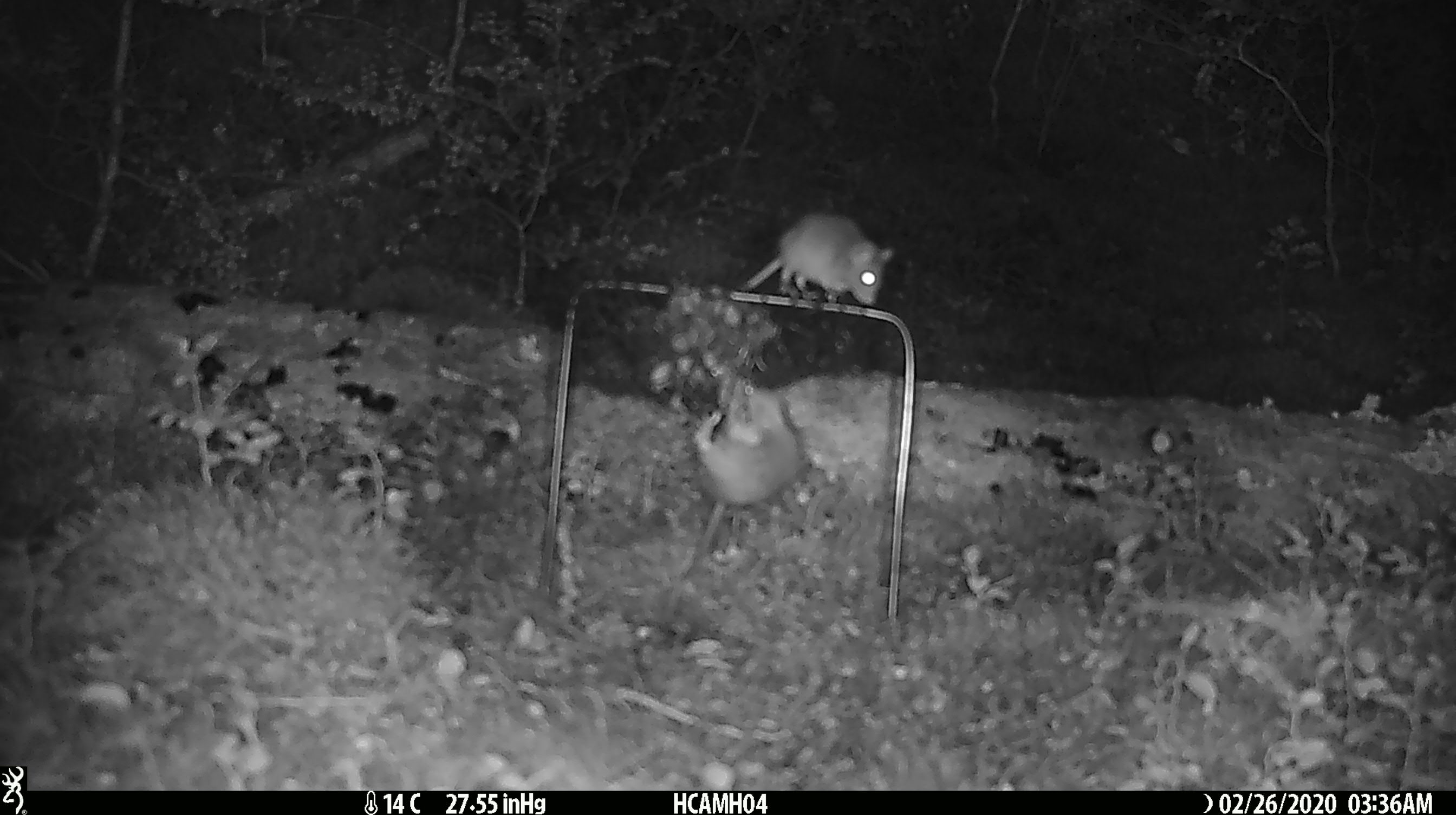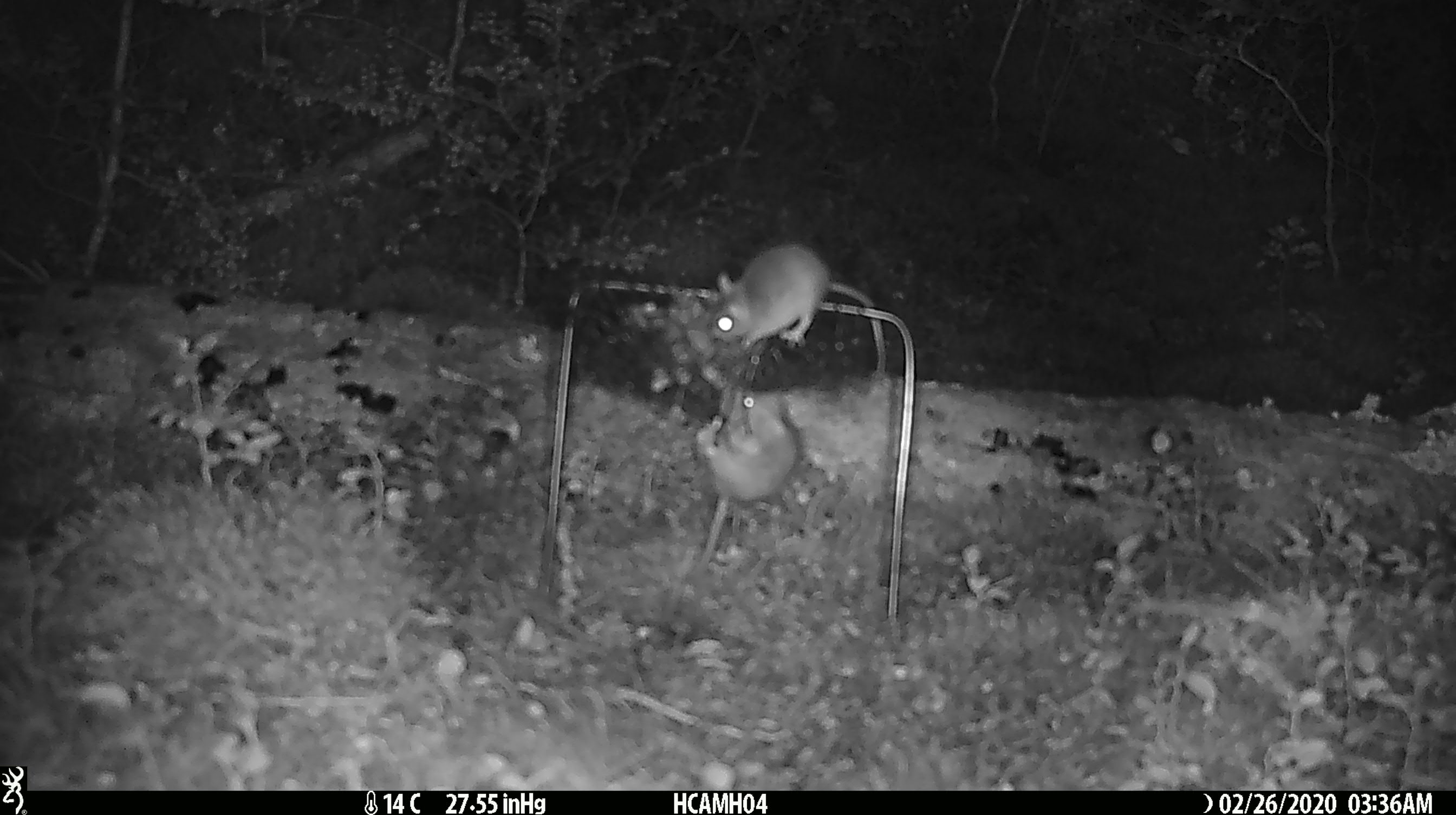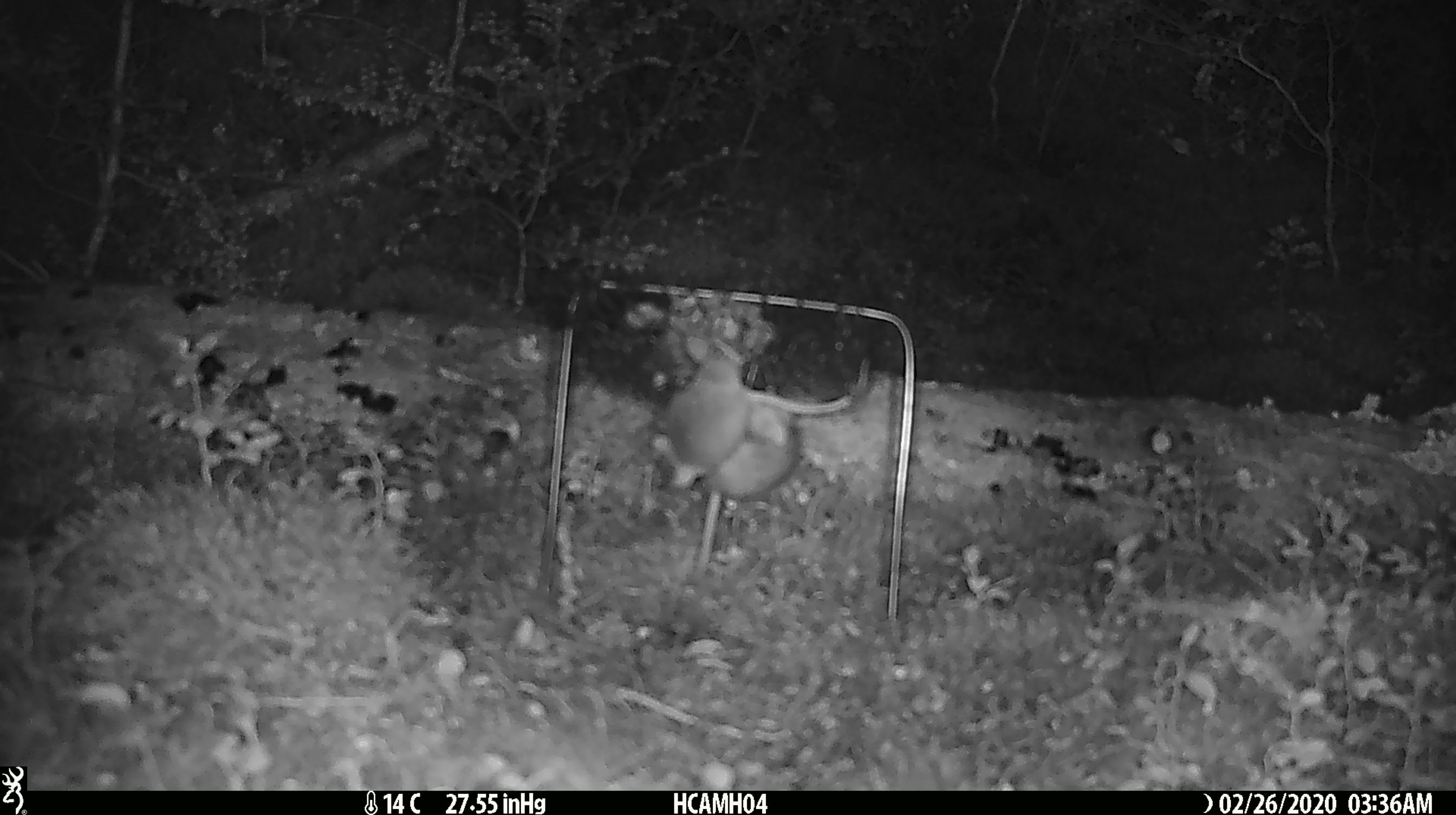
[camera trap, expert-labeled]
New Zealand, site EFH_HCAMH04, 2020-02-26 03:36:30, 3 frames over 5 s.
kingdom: Animalia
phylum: Chordata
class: Mammalia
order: Rodentia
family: Muridae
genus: Mus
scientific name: Mus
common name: mouse